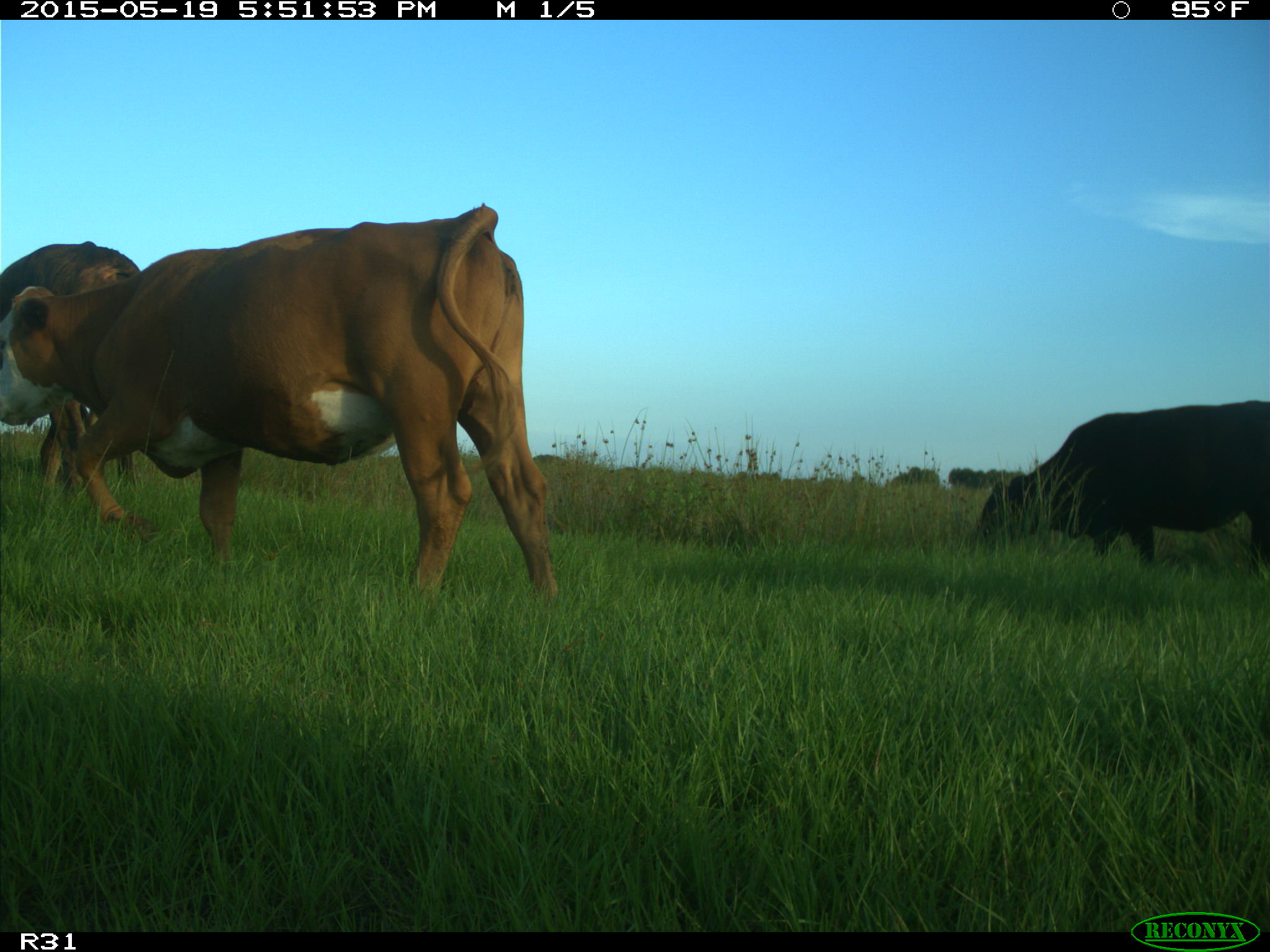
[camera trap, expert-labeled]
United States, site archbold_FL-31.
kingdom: Animalia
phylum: Chordata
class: Mammalia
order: Artiodactyla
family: Bovidae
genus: Bos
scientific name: Bos taurus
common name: domestic cow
Bos taurus (domestic cow).